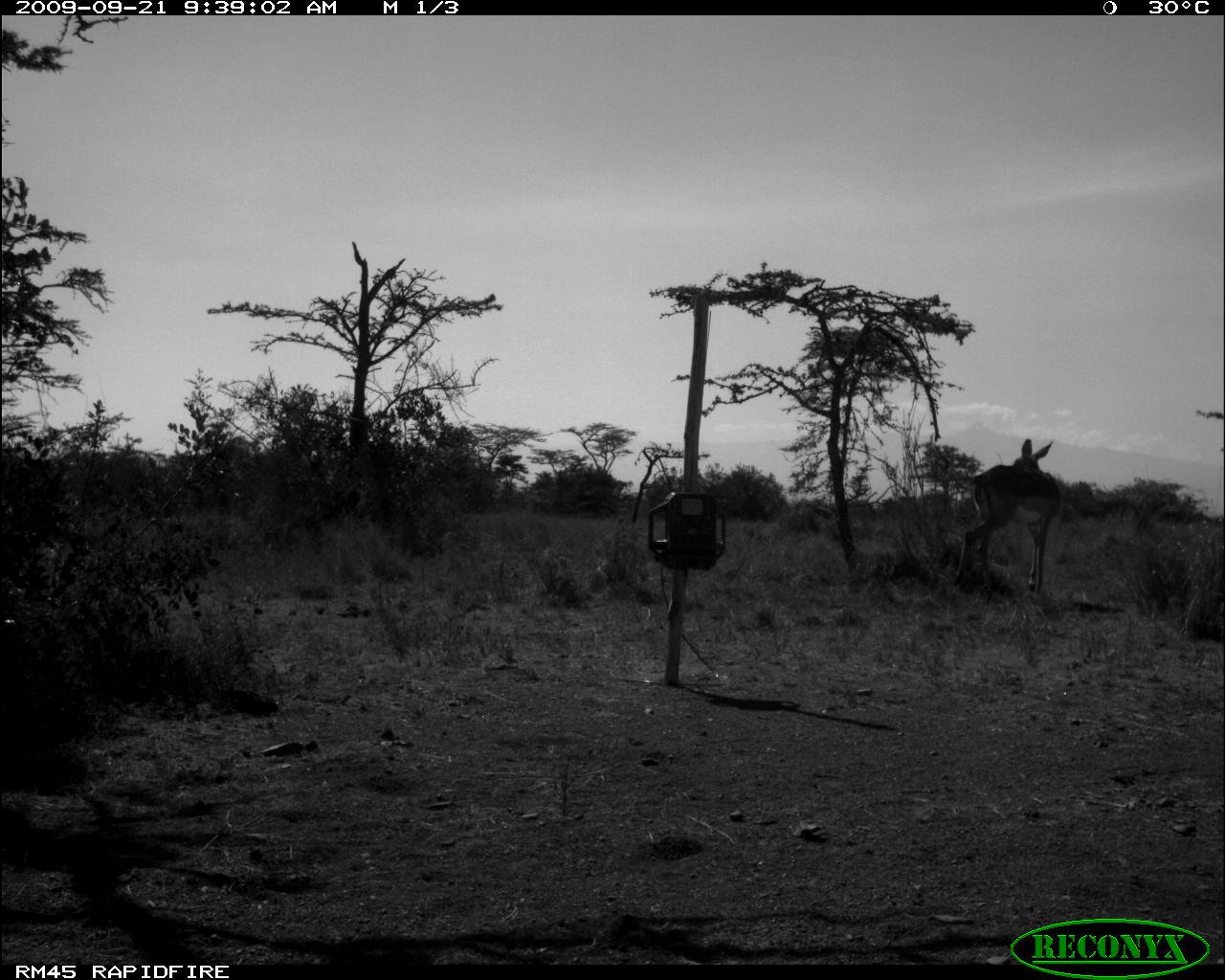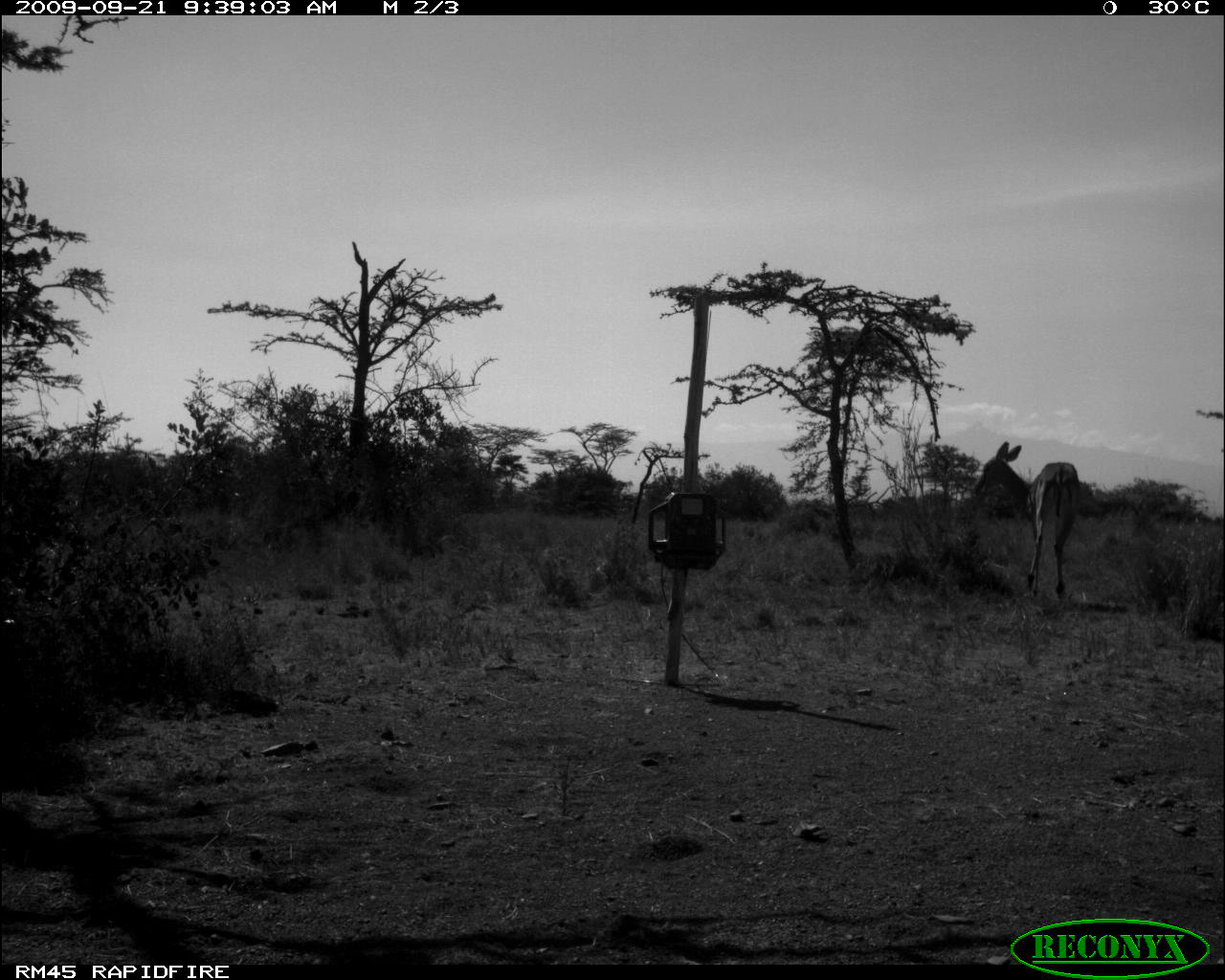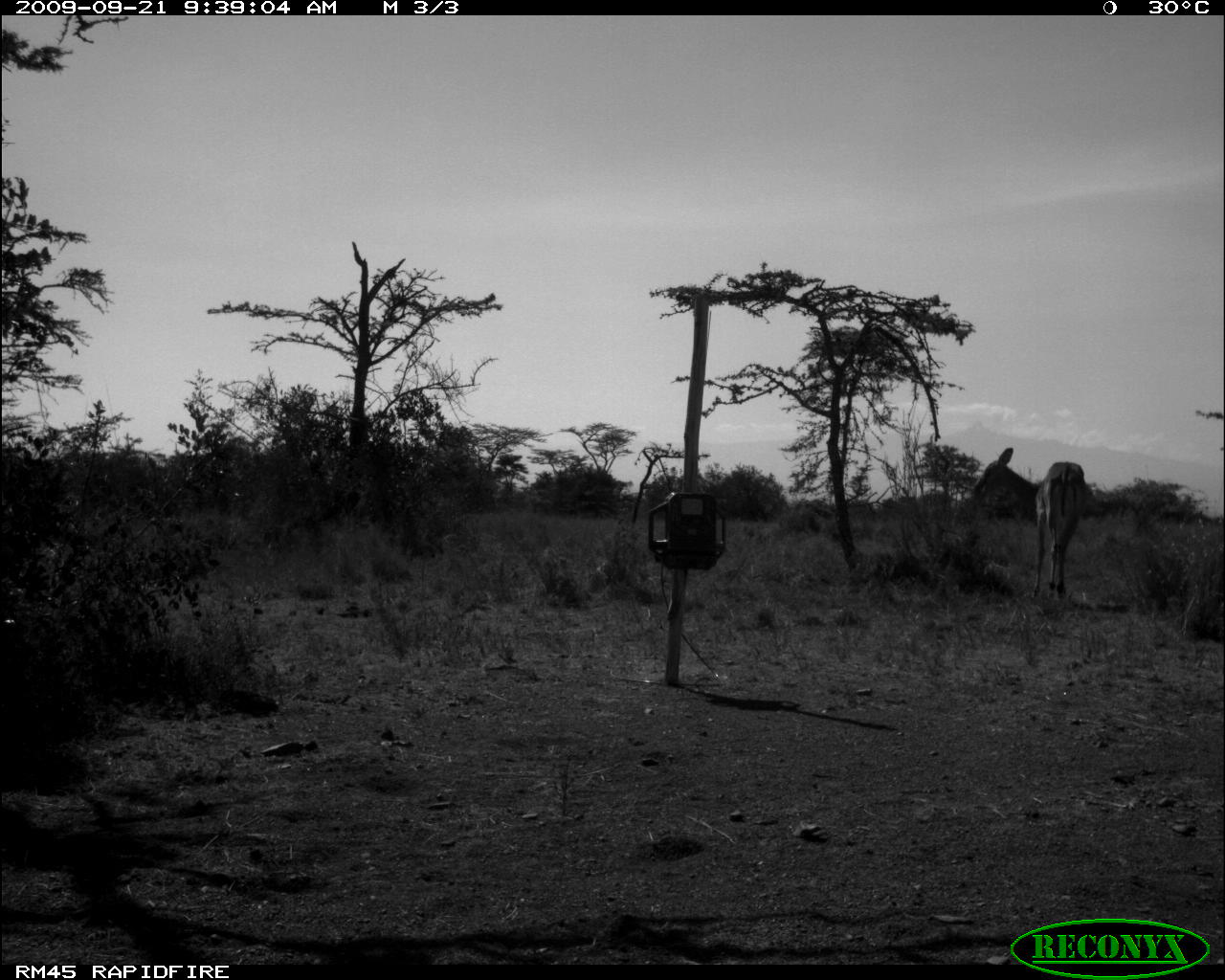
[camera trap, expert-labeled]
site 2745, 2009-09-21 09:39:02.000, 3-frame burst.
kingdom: Animalia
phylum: Chordata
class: Mammalia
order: Perissodactyla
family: Equidae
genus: Equus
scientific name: Equus quagga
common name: plains zebra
Equus quagga (plains zebra), count 1.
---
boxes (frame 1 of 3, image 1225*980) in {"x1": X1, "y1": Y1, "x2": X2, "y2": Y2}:
equus quagga: {"x1": 950, "y1": 437, "x2": 1061, "y2": 603}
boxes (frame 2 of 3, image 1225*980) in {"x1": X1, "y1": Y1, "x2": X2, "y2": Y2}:
equus quagga: {"x1": 971, "y1": 440, "x2": 1081, "y2": 603}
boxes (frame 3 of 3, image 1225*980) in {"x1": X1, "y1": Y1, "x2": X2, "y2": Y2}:
equus quagga: {"x1": 968, "y1": 446, "x2": 1087, "y2": 601}